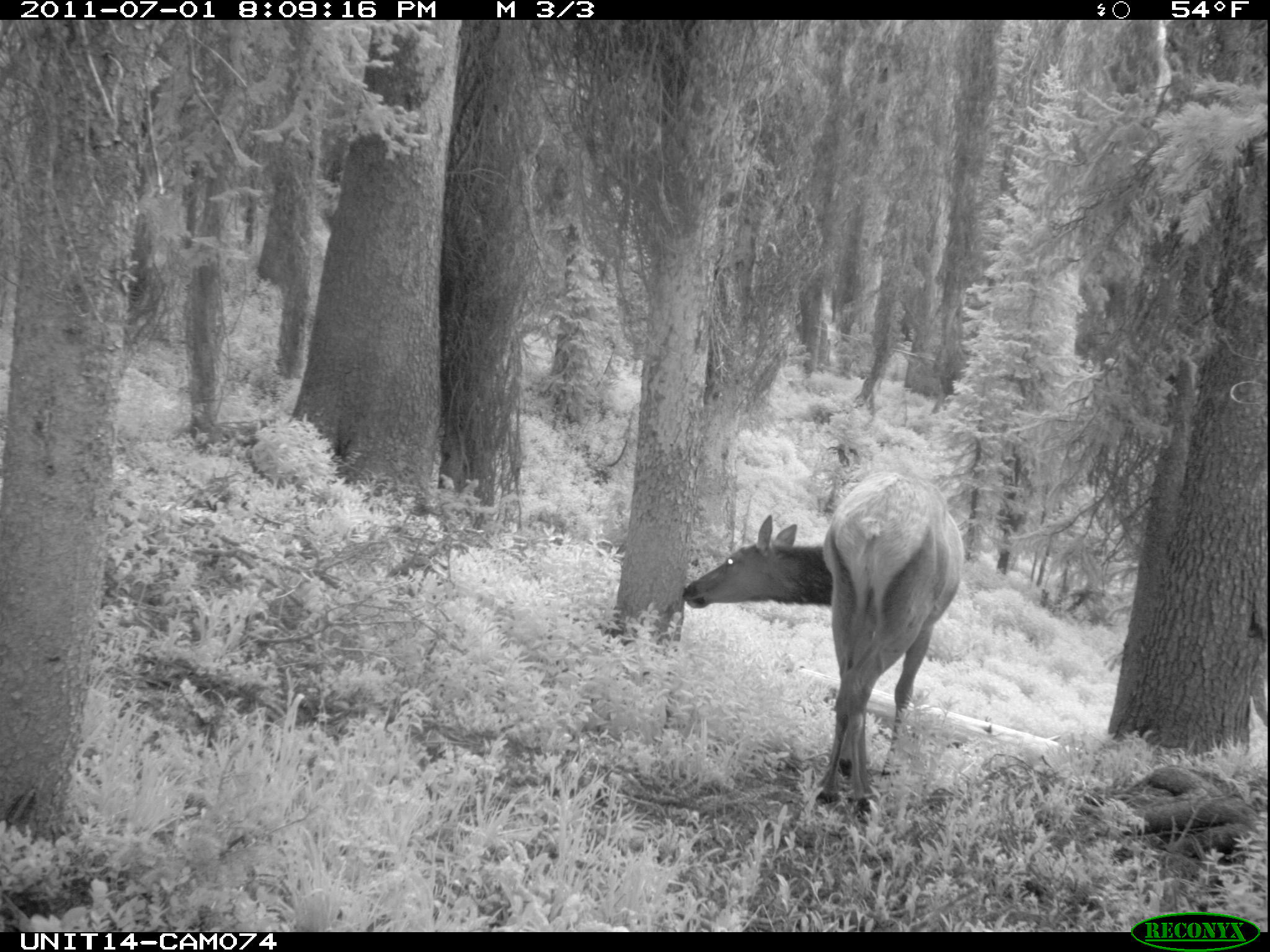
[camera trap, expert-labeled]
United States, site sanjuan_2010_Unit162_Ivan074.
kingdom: Animalia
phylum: Chordata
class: Mammalia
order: Artiodactyla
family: Cervidae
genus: Cervus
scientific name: Cervus elaphus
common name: red deer